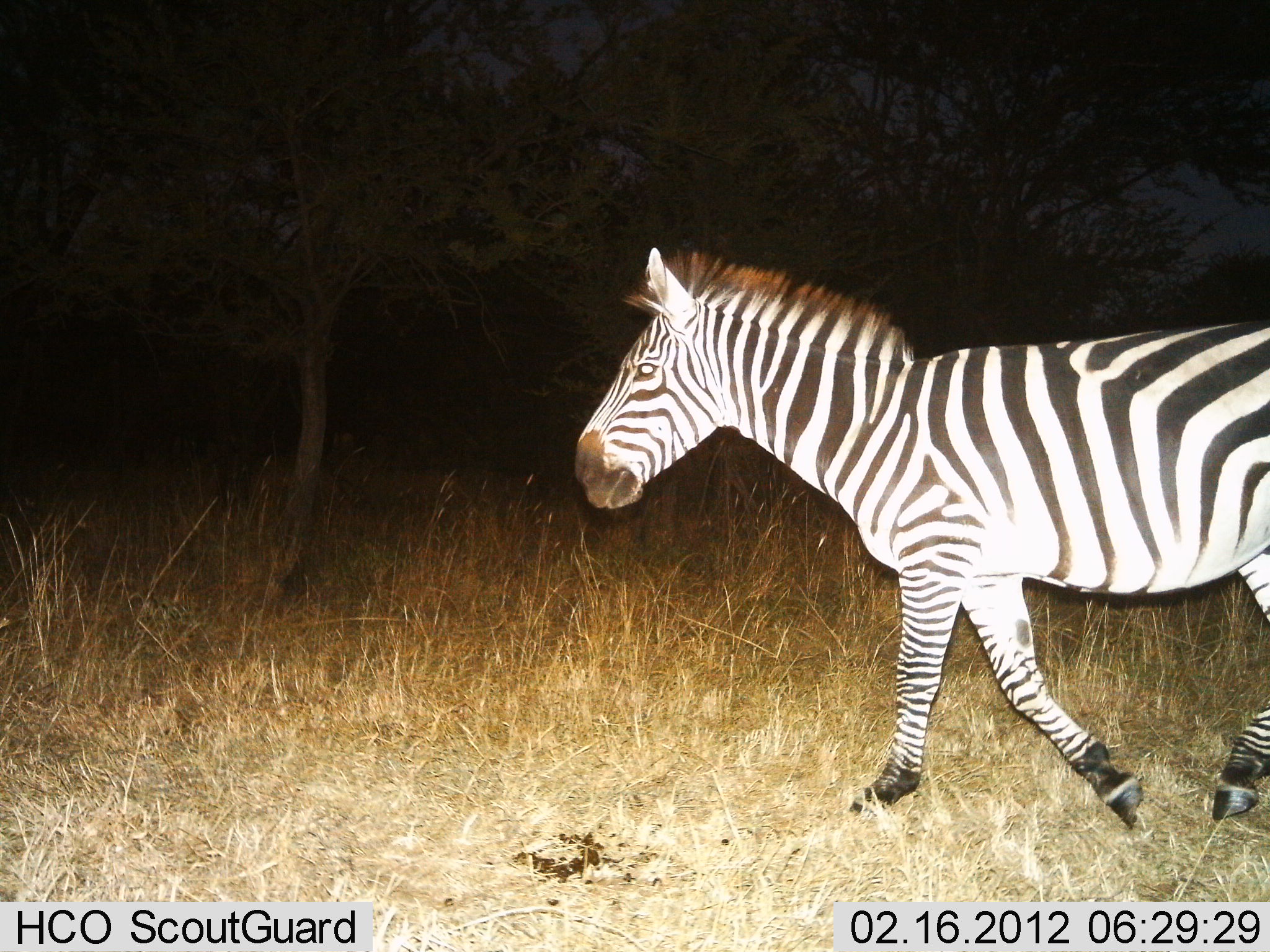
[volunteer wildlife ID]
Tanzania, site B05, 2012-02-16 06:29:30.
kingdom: Animalia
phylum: Chordata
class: Mammalia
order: Perissodactyla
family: Equidae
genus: Equus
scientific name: Equus quagga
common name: plains zebra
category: zebra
Zebra (plains zebra) (Equus quagga), count 1. Behavior (volunteer vote fractions): standing 8%, resting 0%, moving 96%, interacting 0%. Young present (vote fraction): 0%. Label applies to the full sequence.